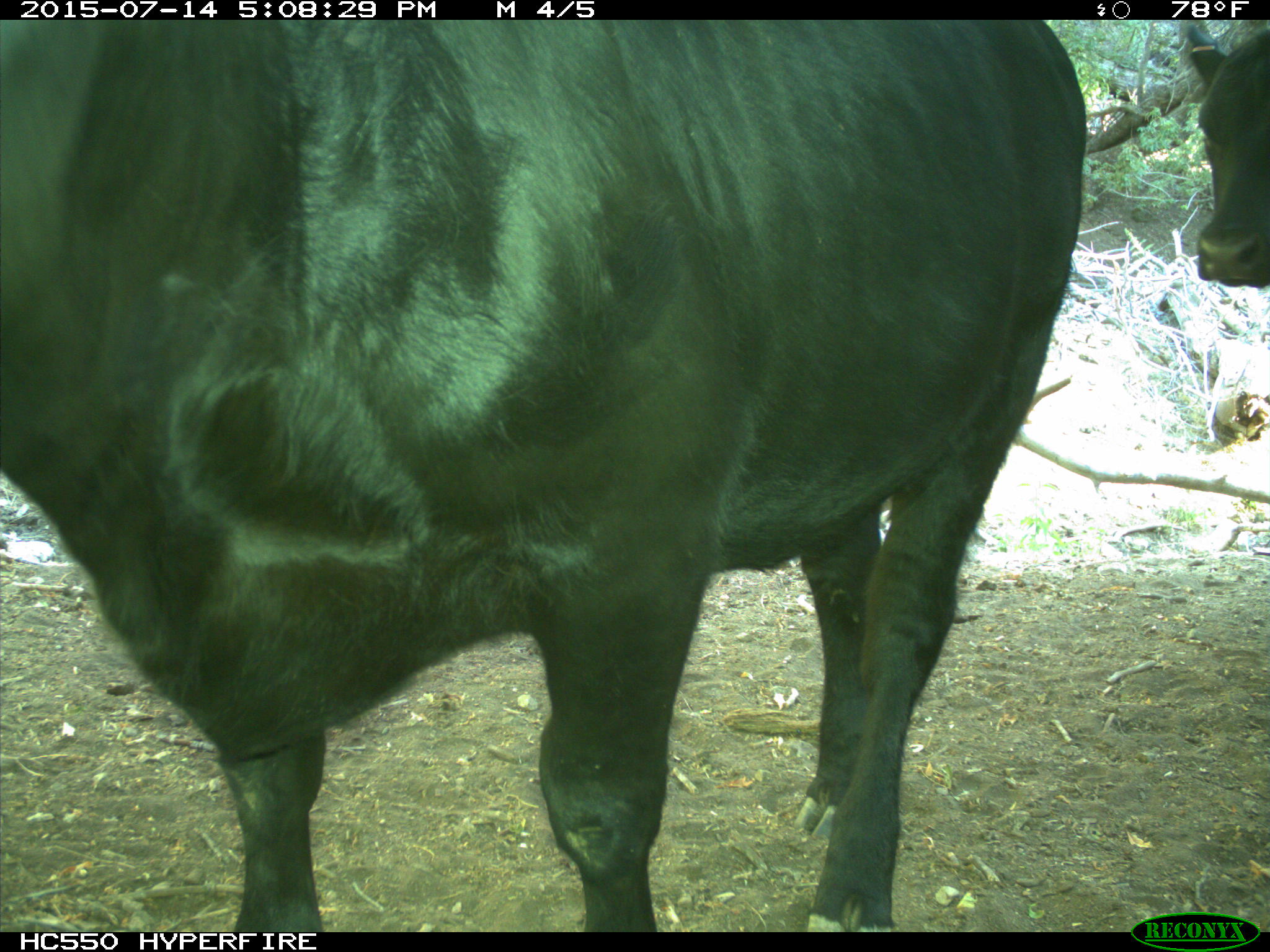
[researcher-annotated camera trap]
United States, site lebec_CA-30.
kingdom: Animalia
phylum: Chordata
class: Mammalia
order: Artiodactyla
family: Bovidae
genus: Bos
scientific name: Bos taurus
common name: domestic cow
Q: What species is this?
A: Bos taurus (domestic cow).